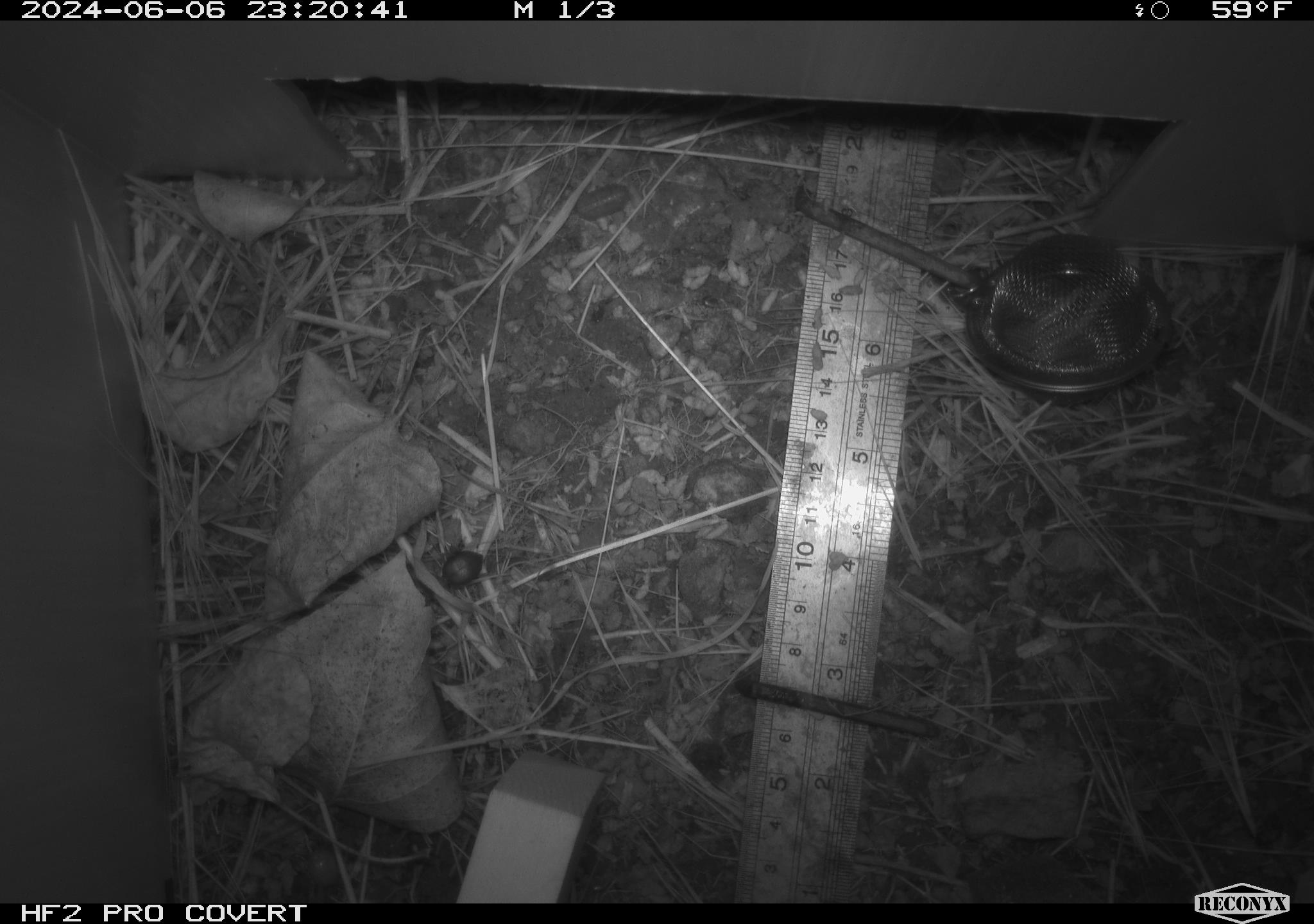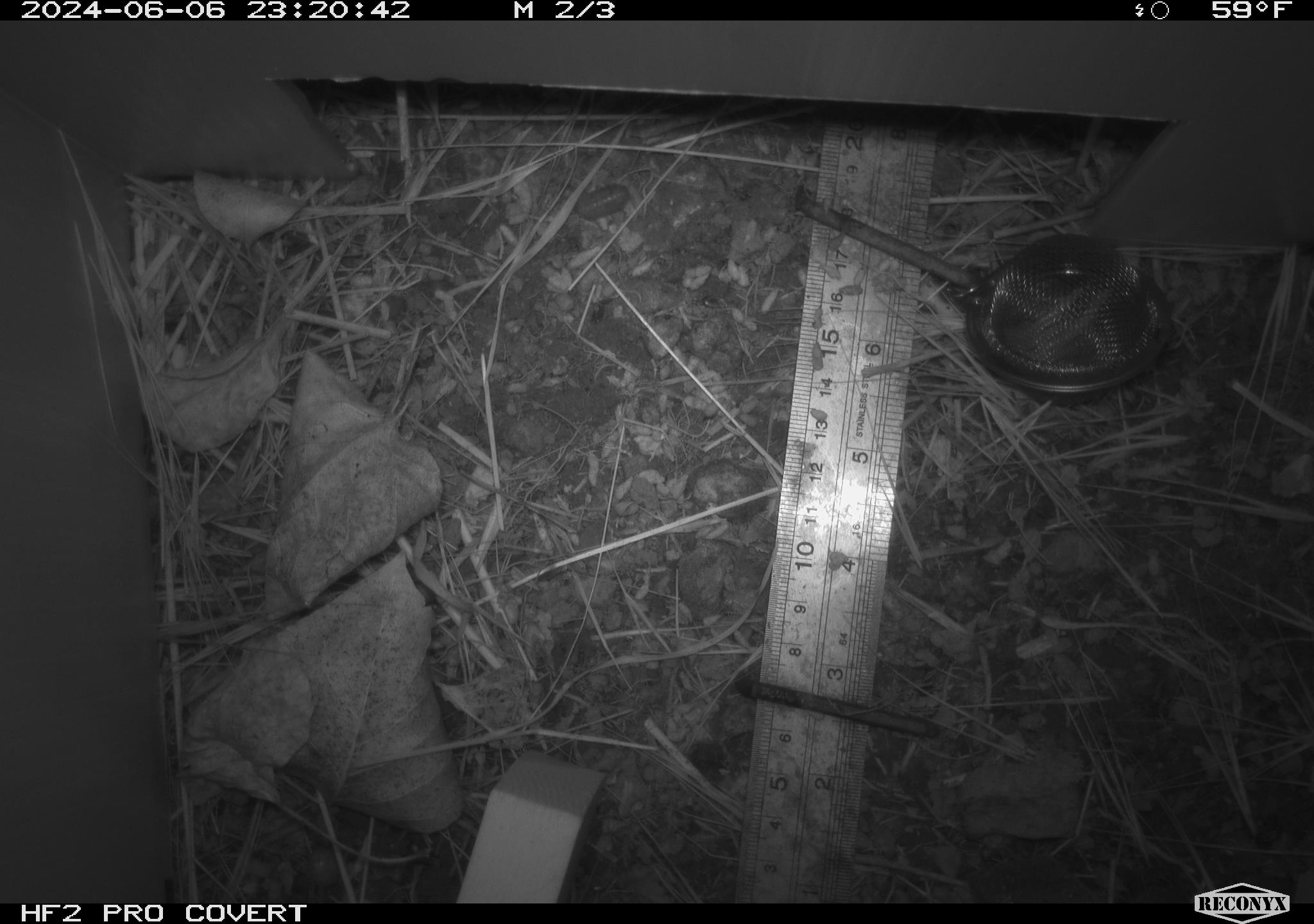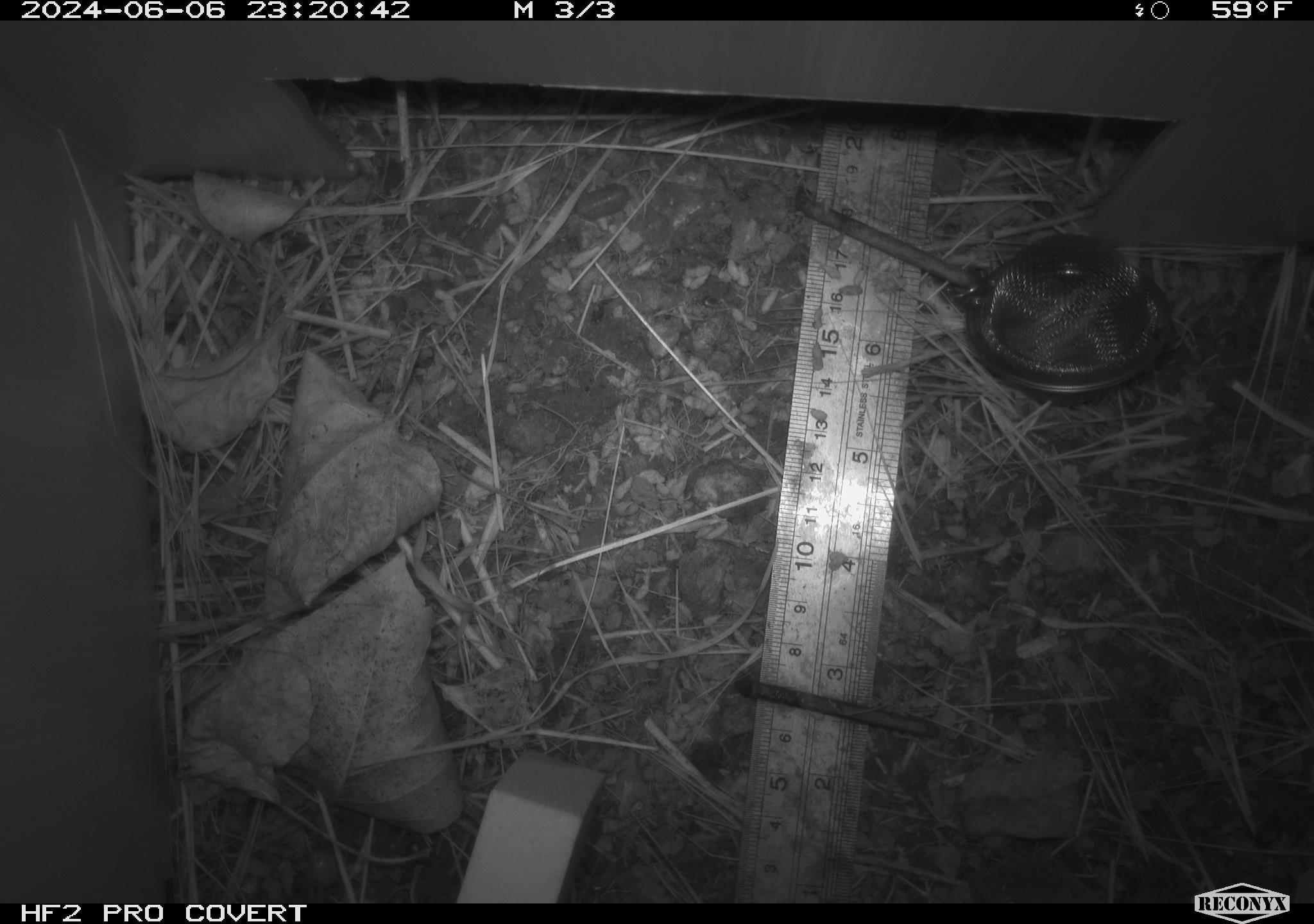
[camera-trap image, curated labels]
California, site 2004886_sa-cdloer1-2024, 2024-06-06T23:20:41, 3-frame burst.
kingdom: Animalia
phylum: Arthropoda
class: Insecta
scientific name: Insecta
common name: insect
Insect (Insecta).